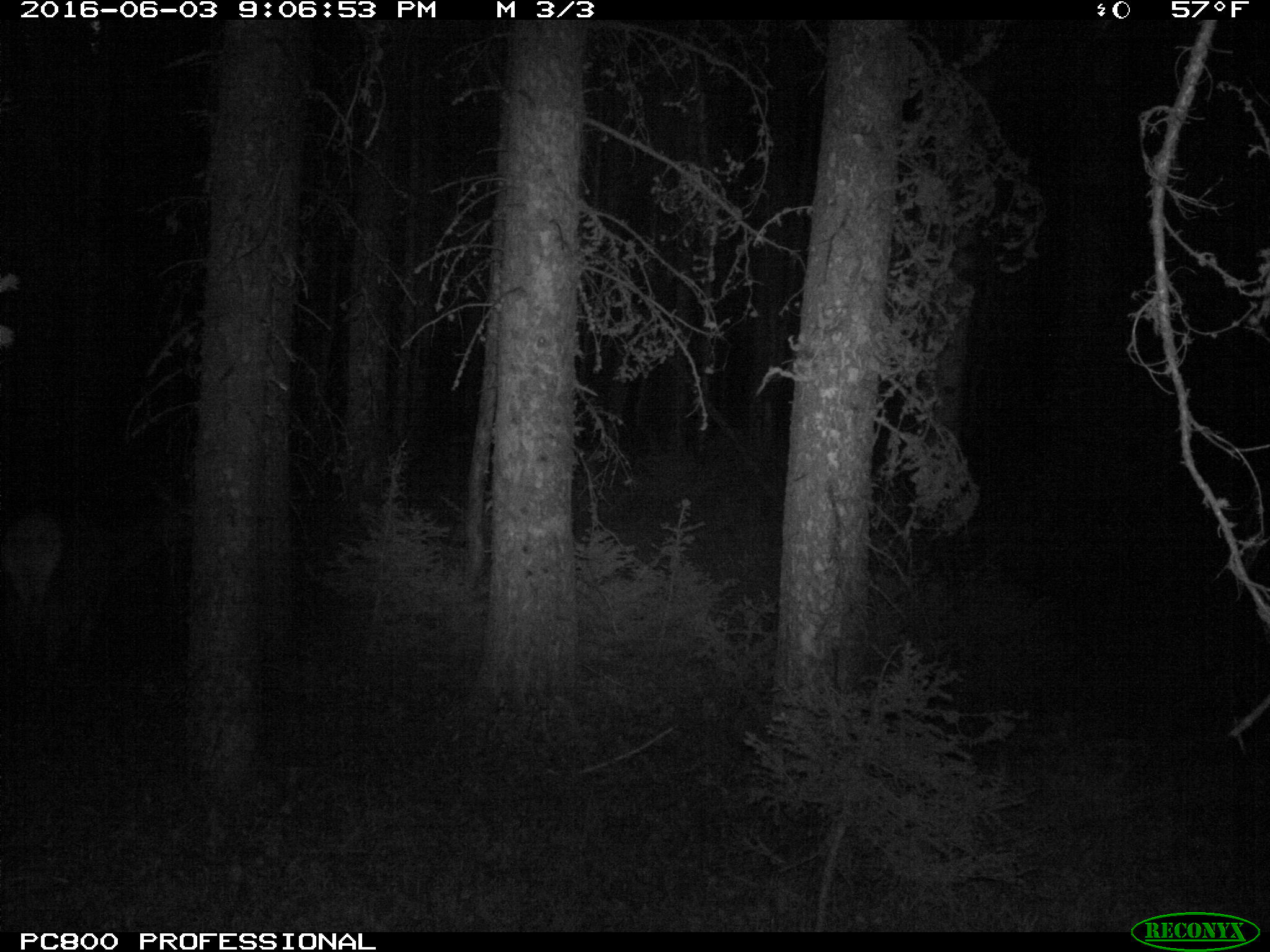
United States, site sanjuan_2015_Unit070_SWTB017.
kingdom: Animalia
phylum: Chordata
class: Mammalia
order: Artiodactyla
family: Cervidae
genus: Cervus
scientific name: Cervus elaphus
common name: red deer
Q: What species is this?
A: Cervus elaphus (red deer).